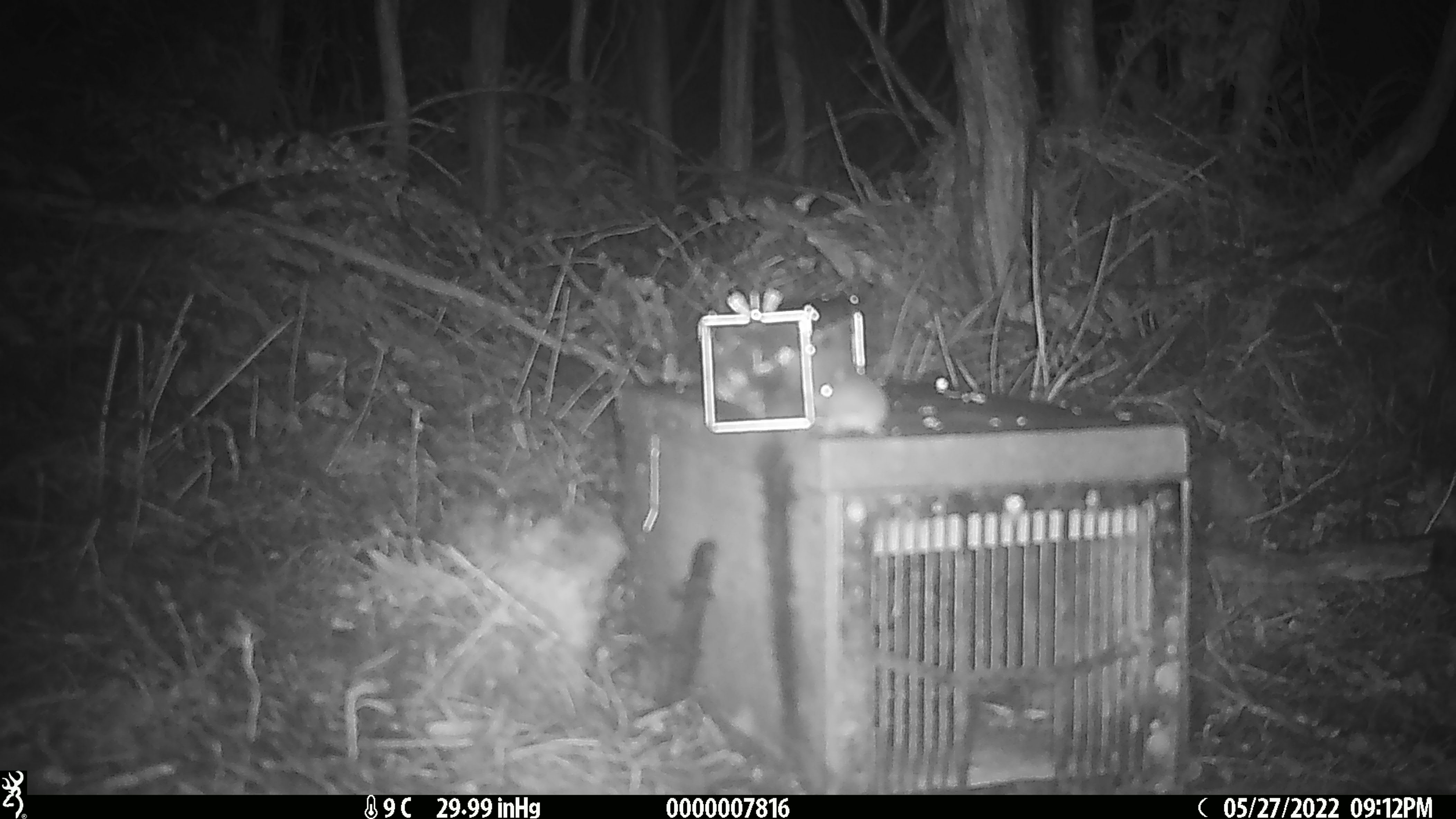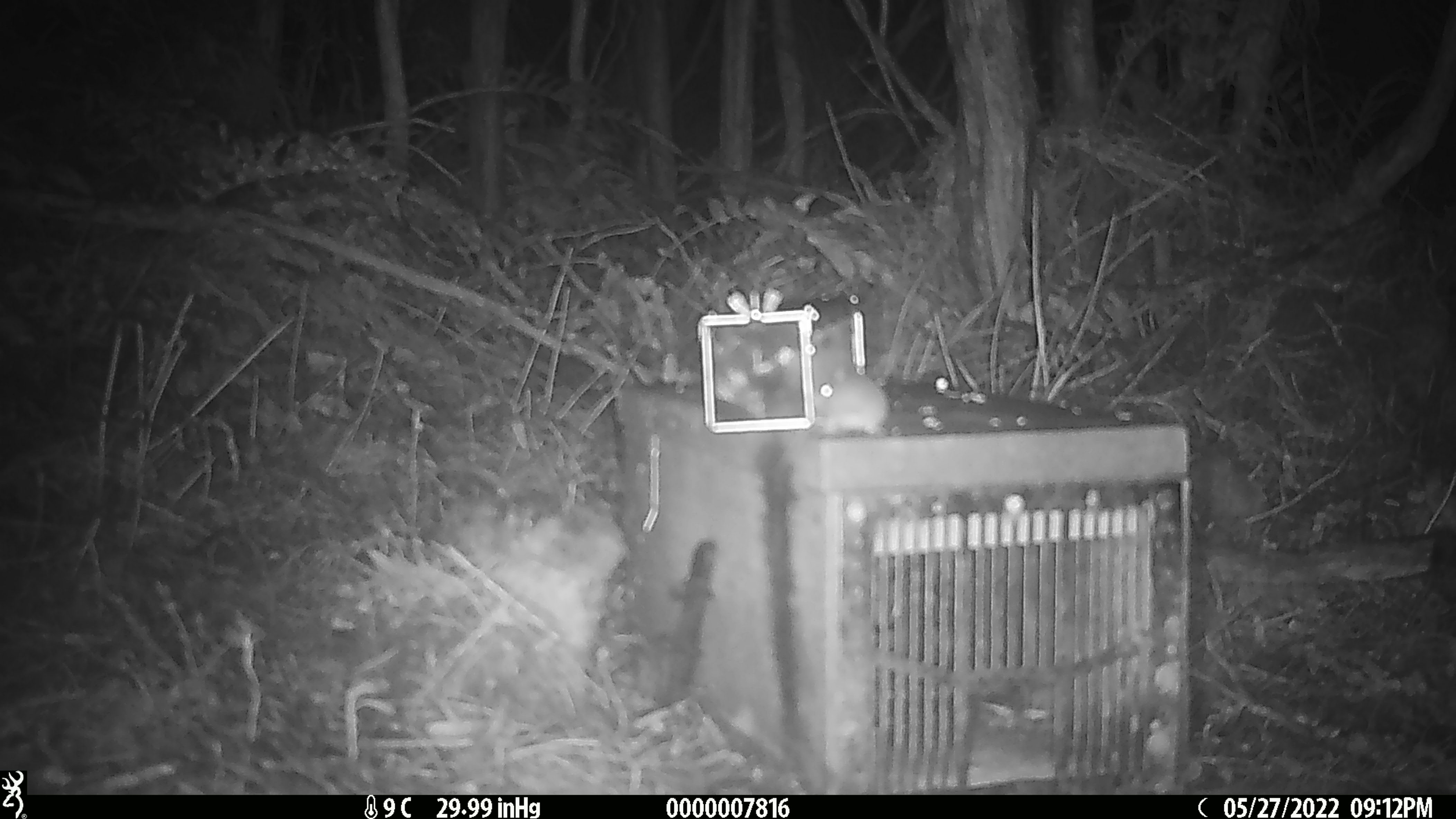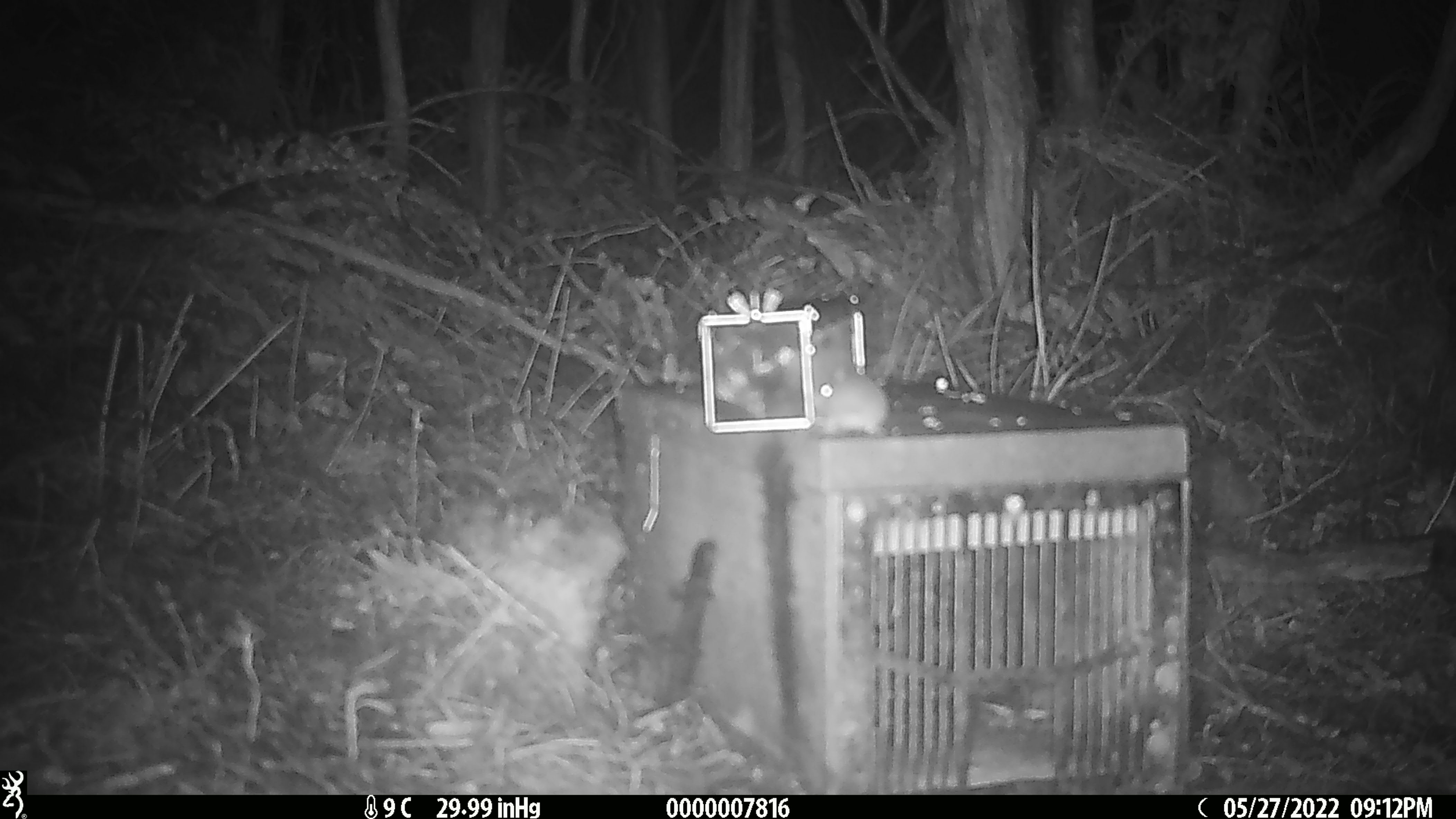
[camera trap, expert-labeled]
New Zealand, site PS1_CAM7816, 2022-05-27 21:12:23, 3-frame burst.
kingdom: Animalia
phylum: Chordata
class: Mammalia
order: Rodentia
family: Muridae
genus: Mus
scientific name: Mus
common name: mouse